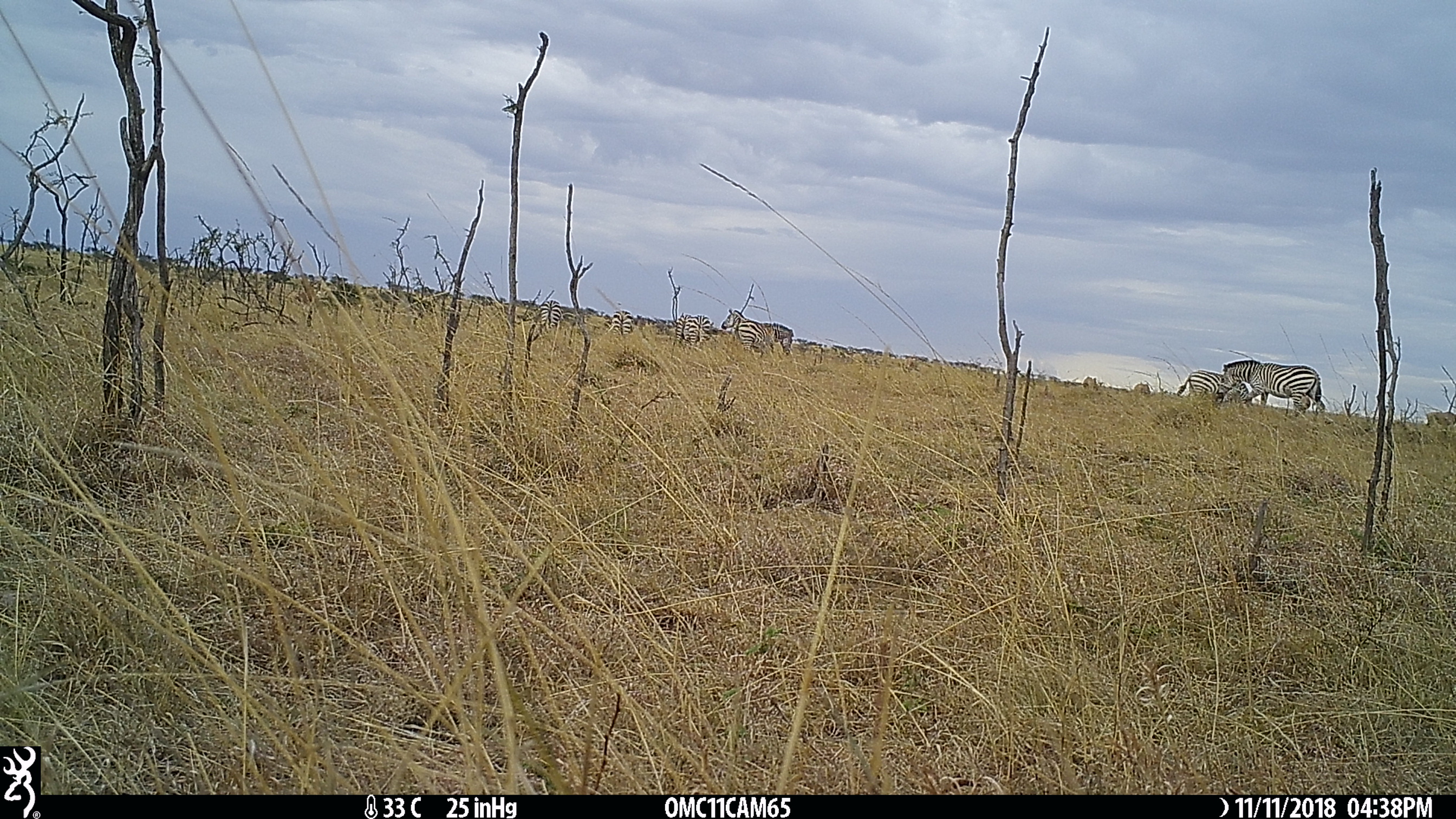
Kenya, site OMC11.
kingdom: Animalia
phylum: Chordata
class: Mammalia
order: Perissodactyla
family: Equidae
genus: Equus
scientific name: Equus quagga burchellii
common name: burchell's zebra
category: zebra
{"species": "zebra (burchell's zebra) (Equus quagga burchellii)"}